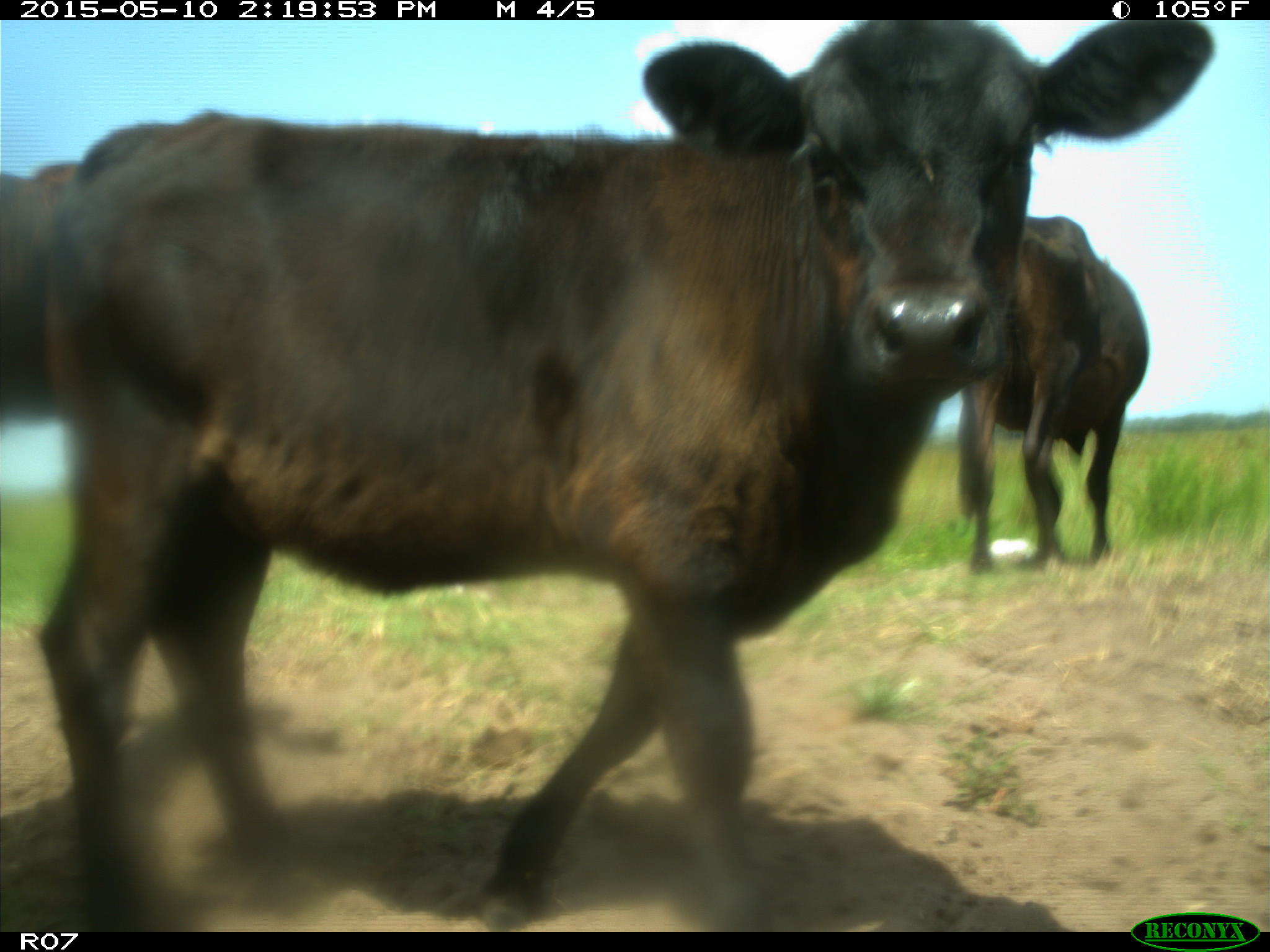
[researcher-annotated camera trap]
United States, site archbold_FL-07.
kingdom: Animalia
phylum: Chordata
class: Mammalia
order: Artiodactyla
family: Bovidae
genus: Bos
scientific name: Bos taurus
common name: domestic cow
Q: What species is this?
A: Bos taurus (domestic cow).